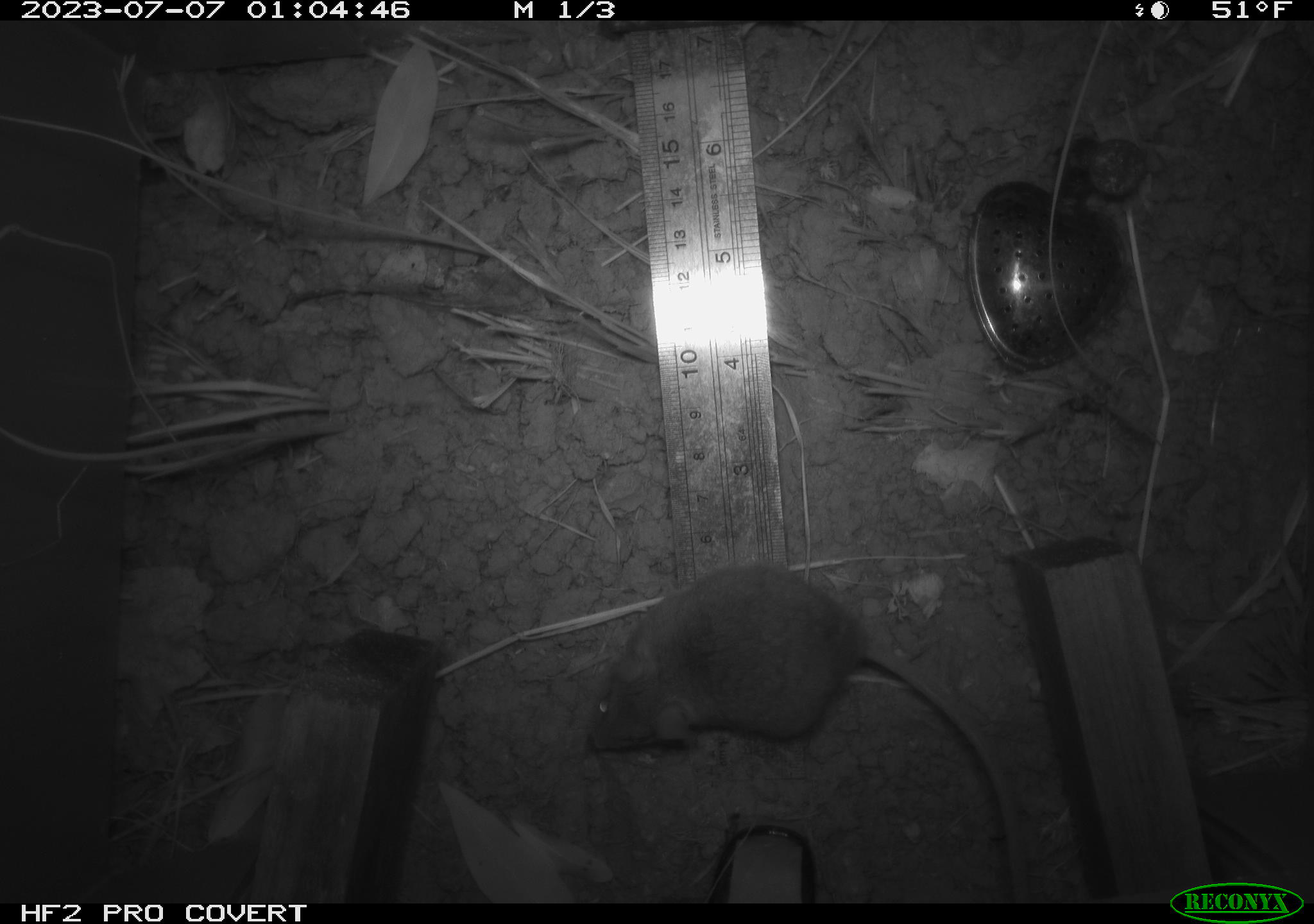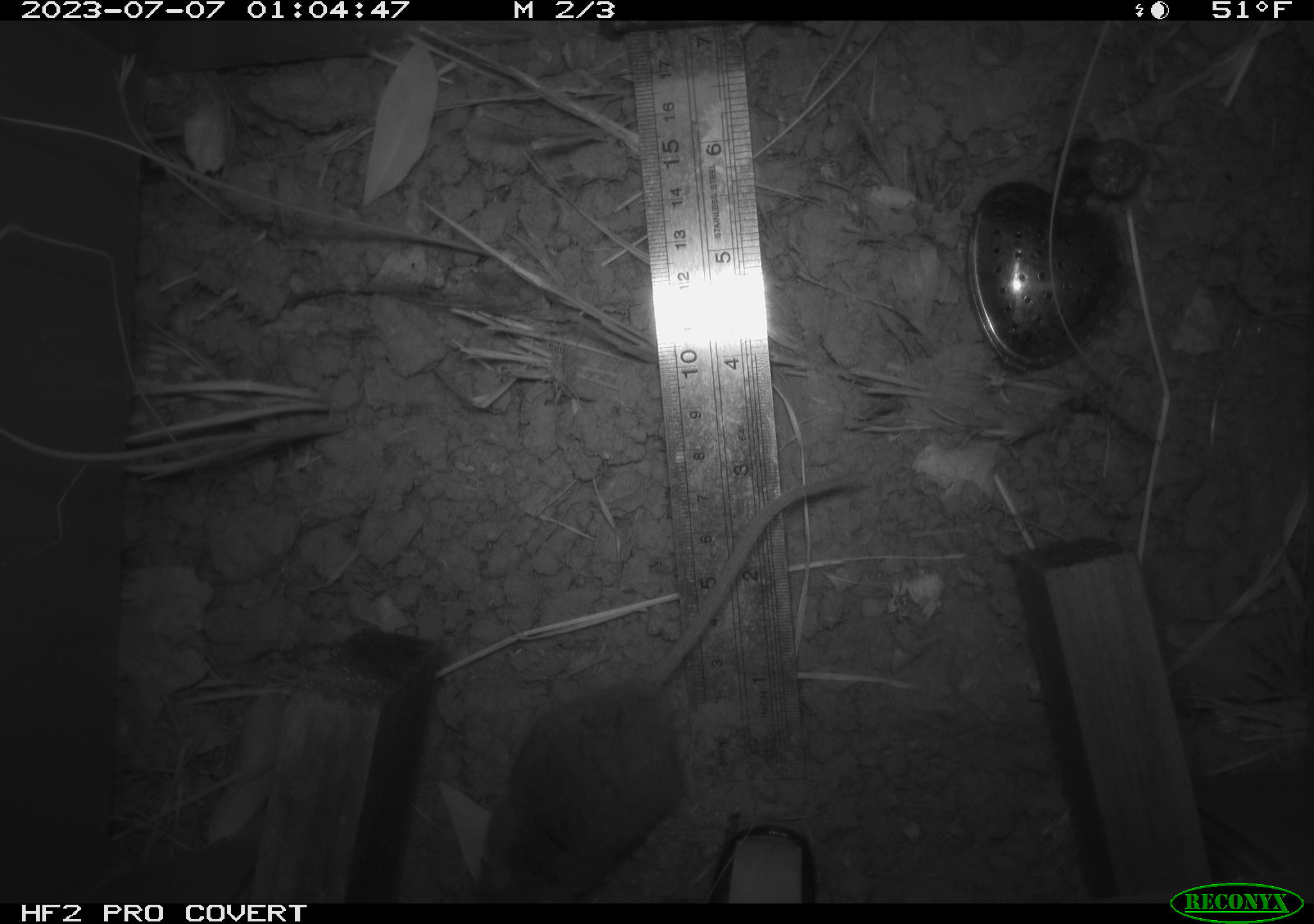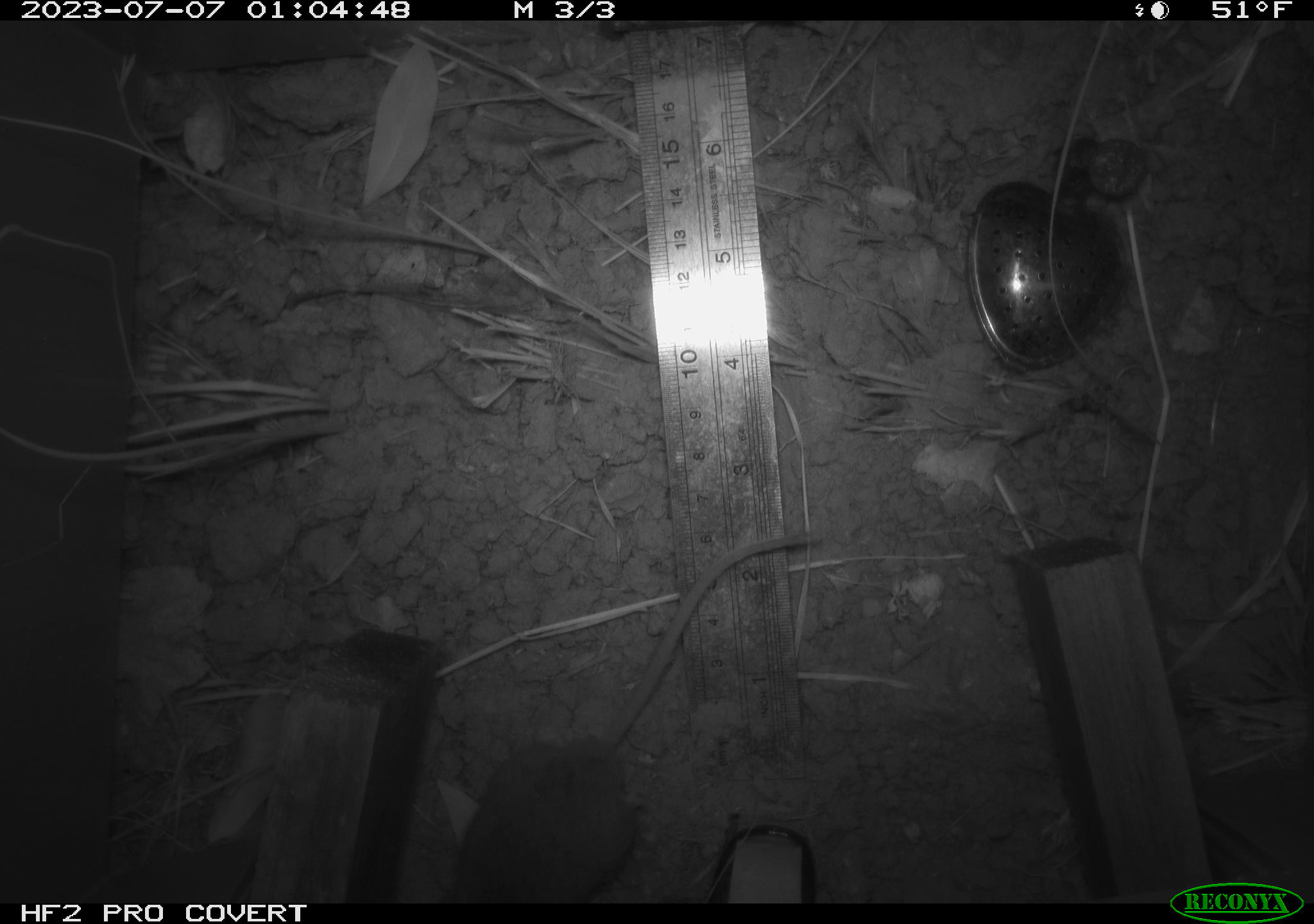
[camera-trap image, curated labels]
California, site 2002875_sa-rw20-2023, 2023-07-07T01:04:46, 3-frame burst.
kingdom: Animalia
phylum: Chordata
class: Mammalia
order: Rodentia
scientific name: Rodentia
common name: mouse species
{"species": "mouse species (Rodentia)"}